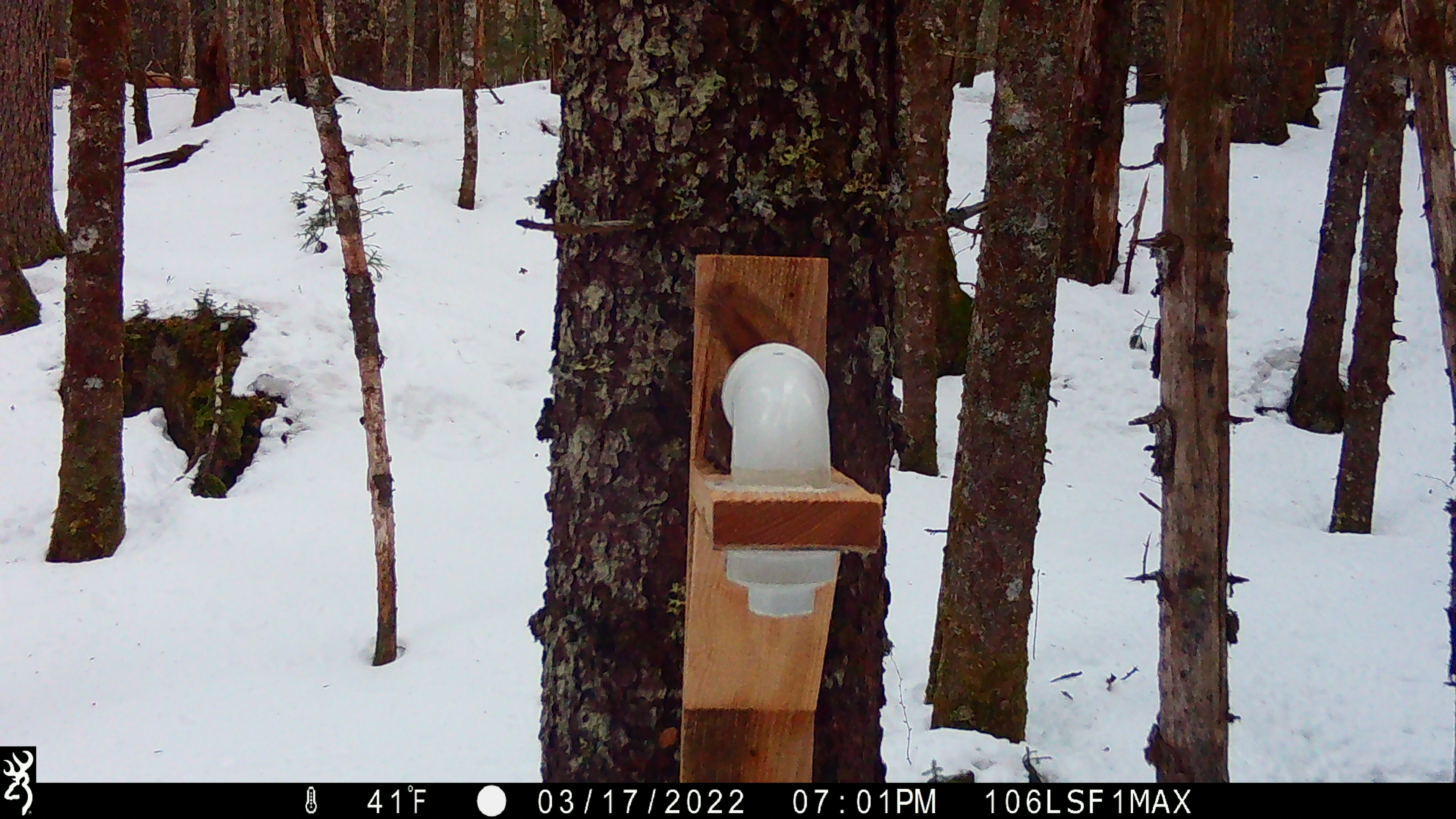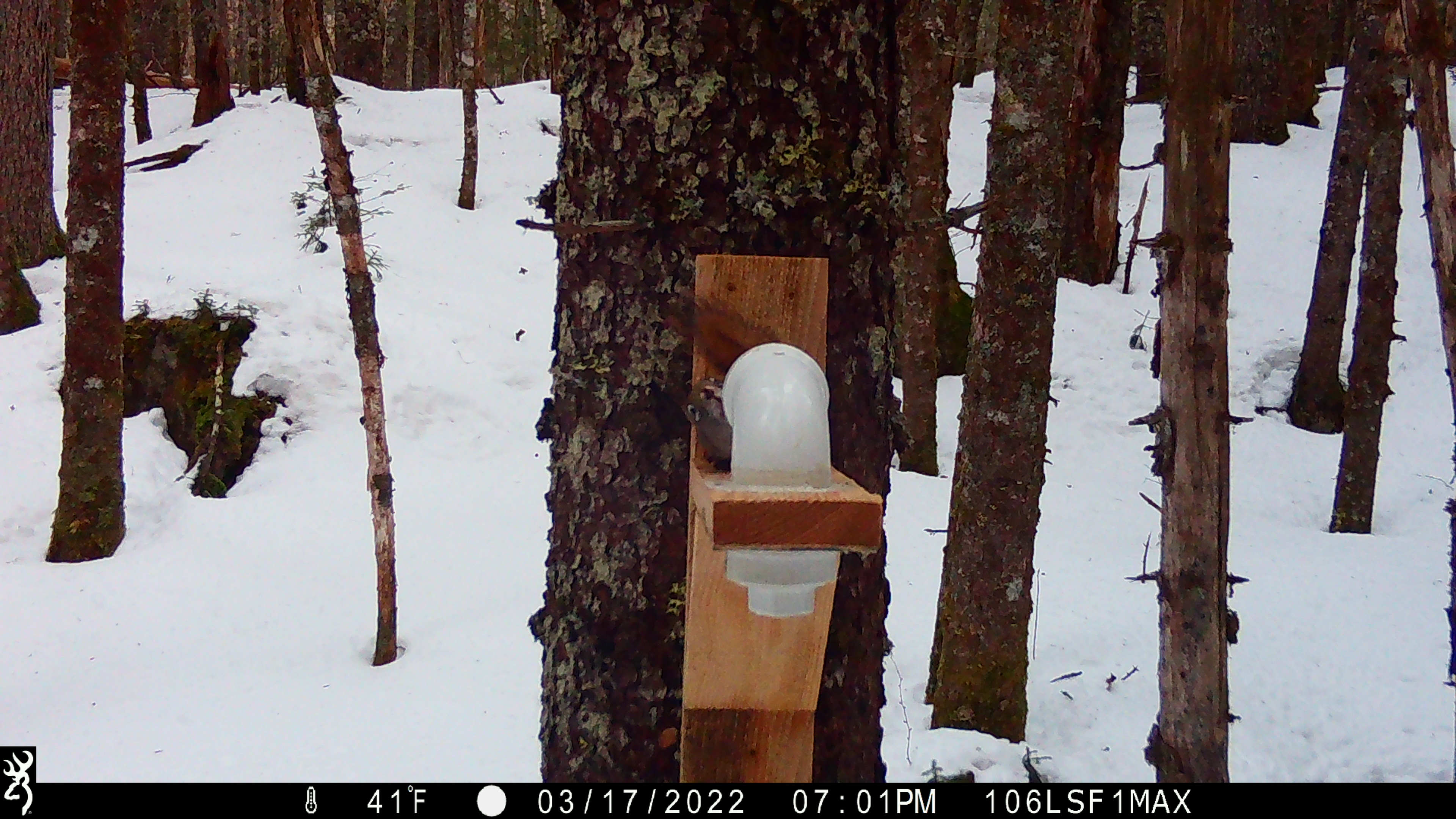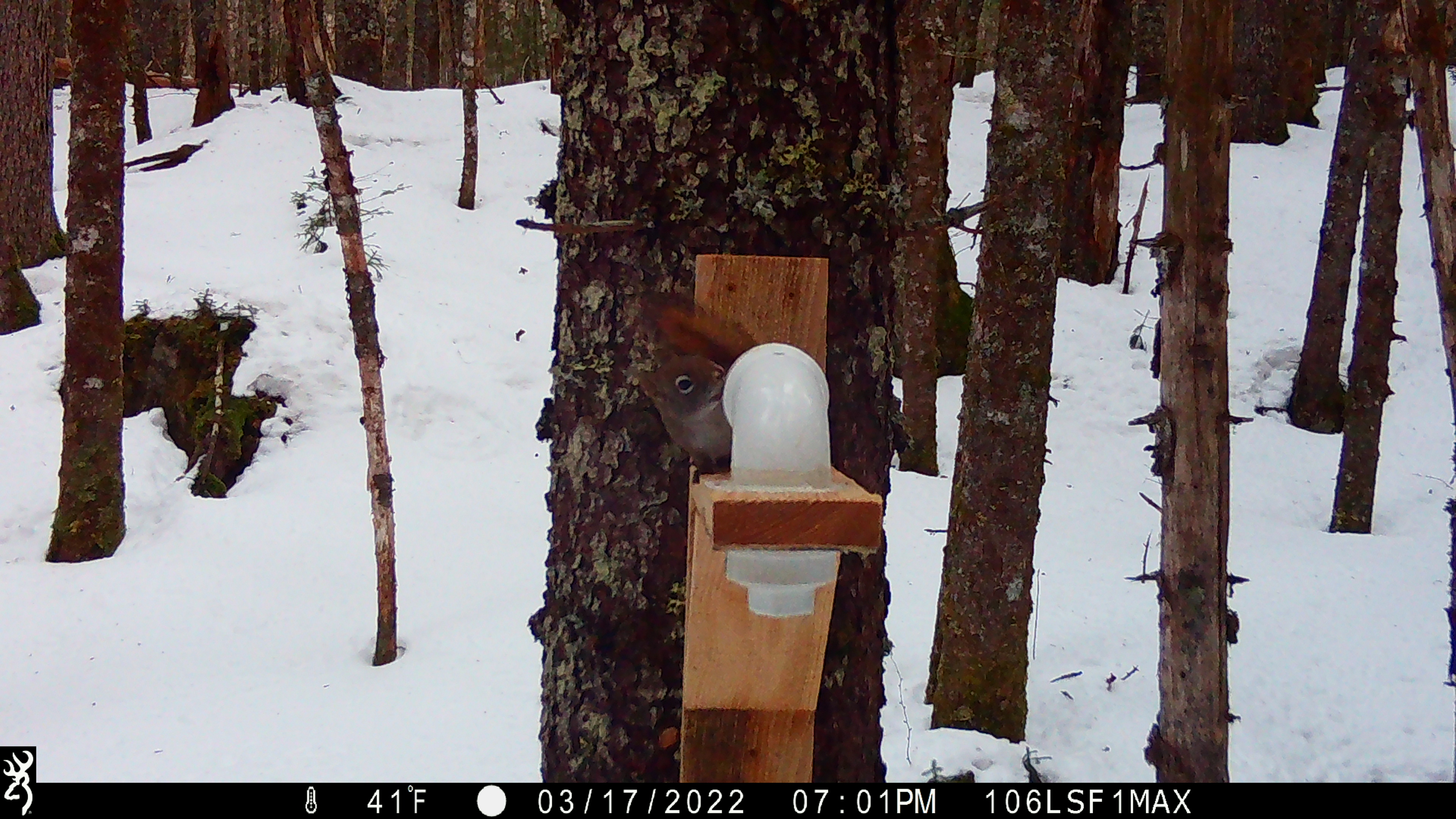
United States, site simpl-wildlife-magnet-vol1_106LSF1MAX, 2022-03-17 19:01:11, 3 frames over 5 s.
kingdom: Animalia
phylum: Chordata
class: Mammalia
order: Rodentia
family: Sciuridae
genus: Tamiasciurus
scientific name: Tamiasciurus hudsonicus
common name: red squirrel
Red squirrel (Tamiasciurus hudsonicus).